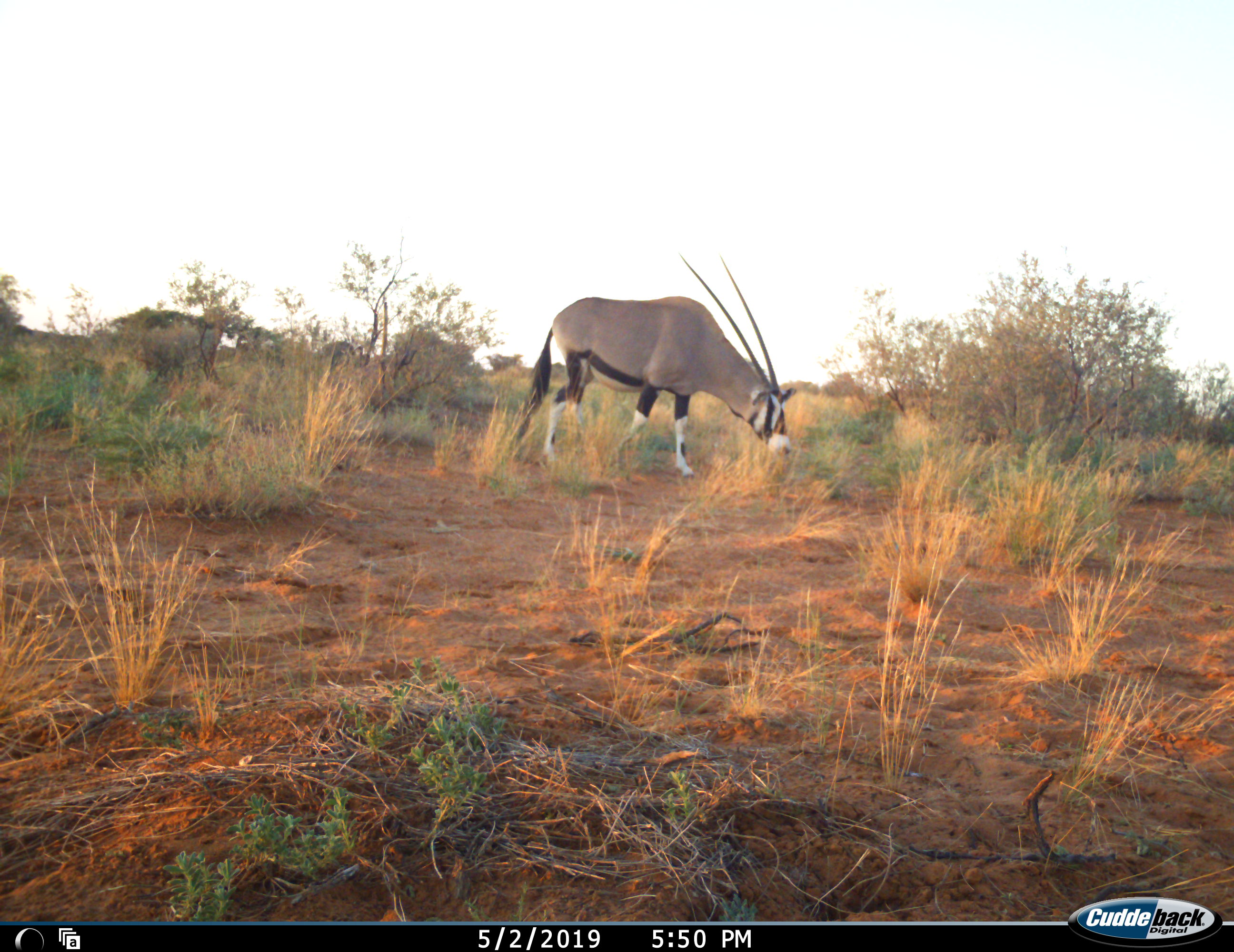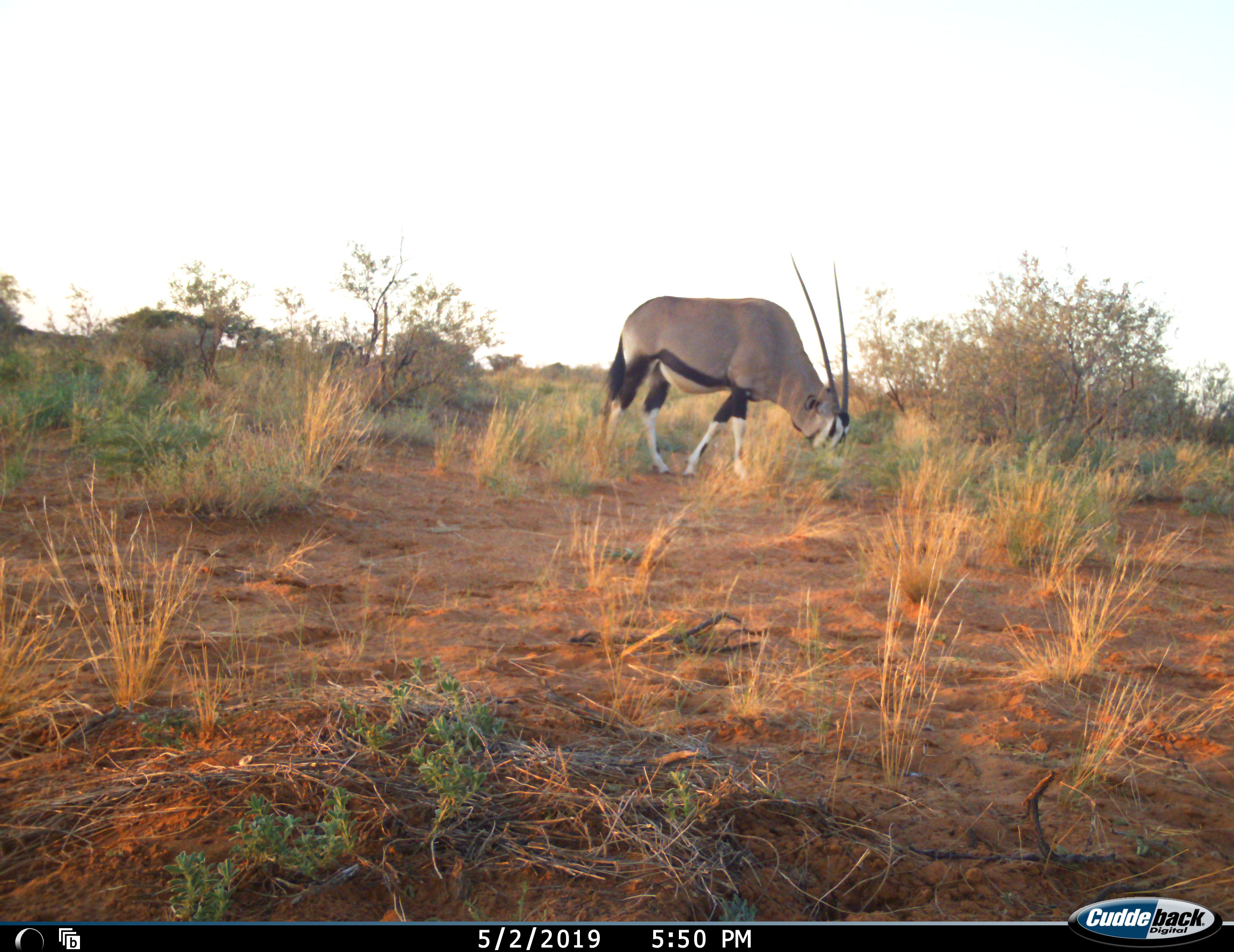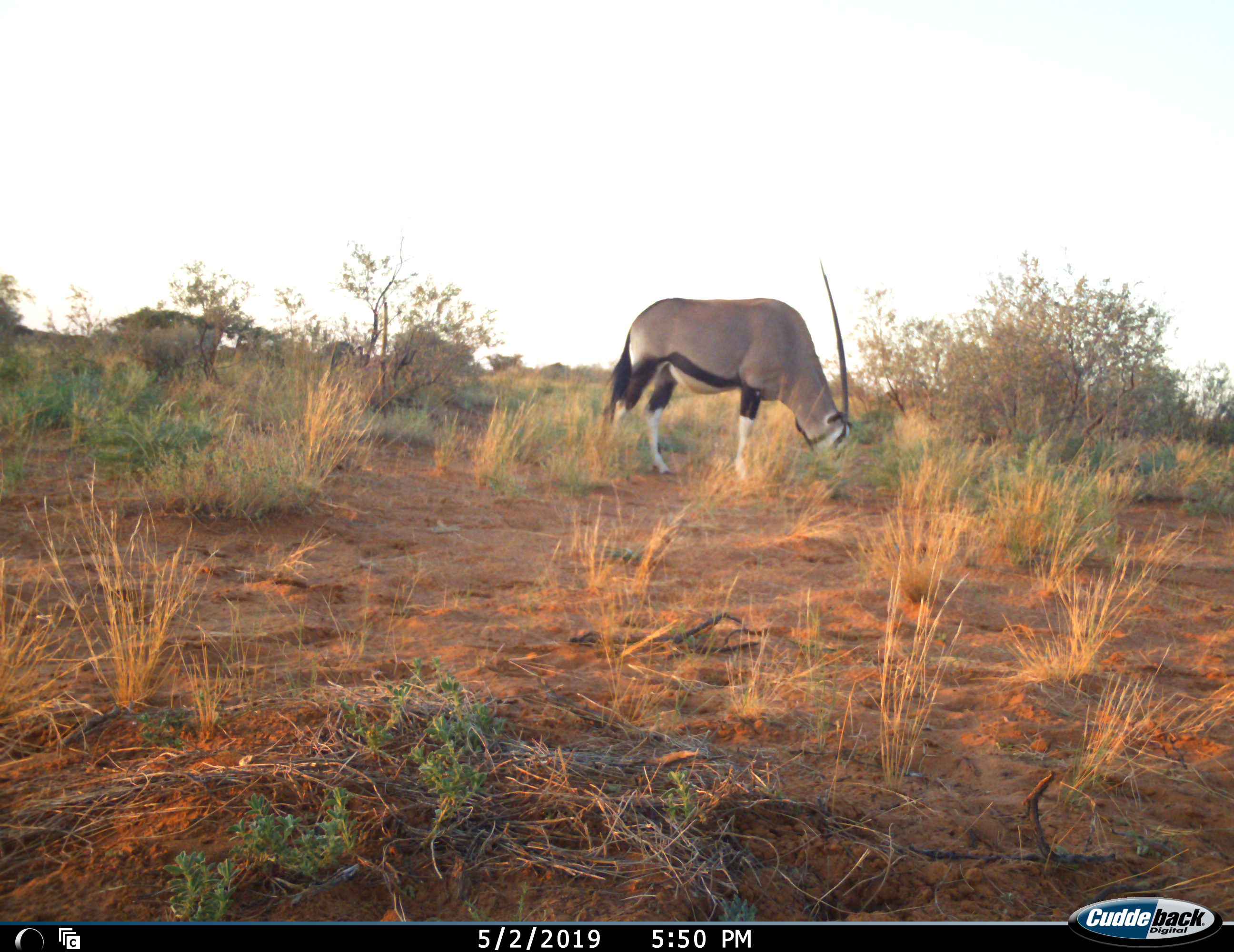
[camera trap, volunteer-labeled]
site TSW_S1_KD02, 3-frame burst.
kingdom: Animalia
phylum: Chordata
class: Mammalia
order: Artiodactyla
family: Bovidae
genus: Oryx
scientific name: Oryx gazella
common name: gemsbok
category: oryx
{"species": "oryx (gemsbok) (Oryx gazella)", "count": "1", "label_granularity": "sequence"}